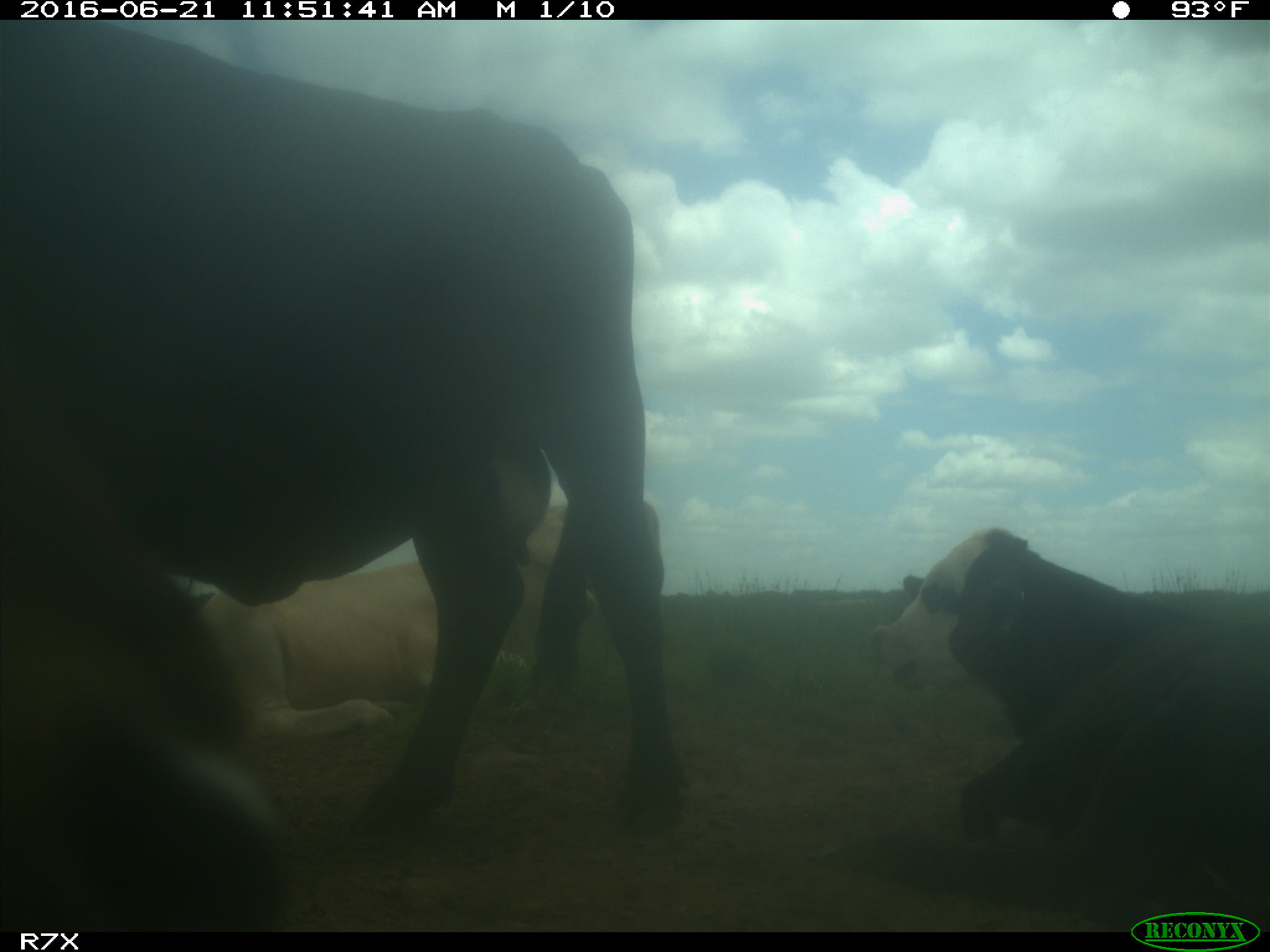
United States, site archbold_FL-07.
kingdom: Animalia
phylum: Chordata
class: Mammalia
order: Artiodactyla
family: Bovidae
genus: Bos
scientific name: Bos taurus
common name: domestic cow